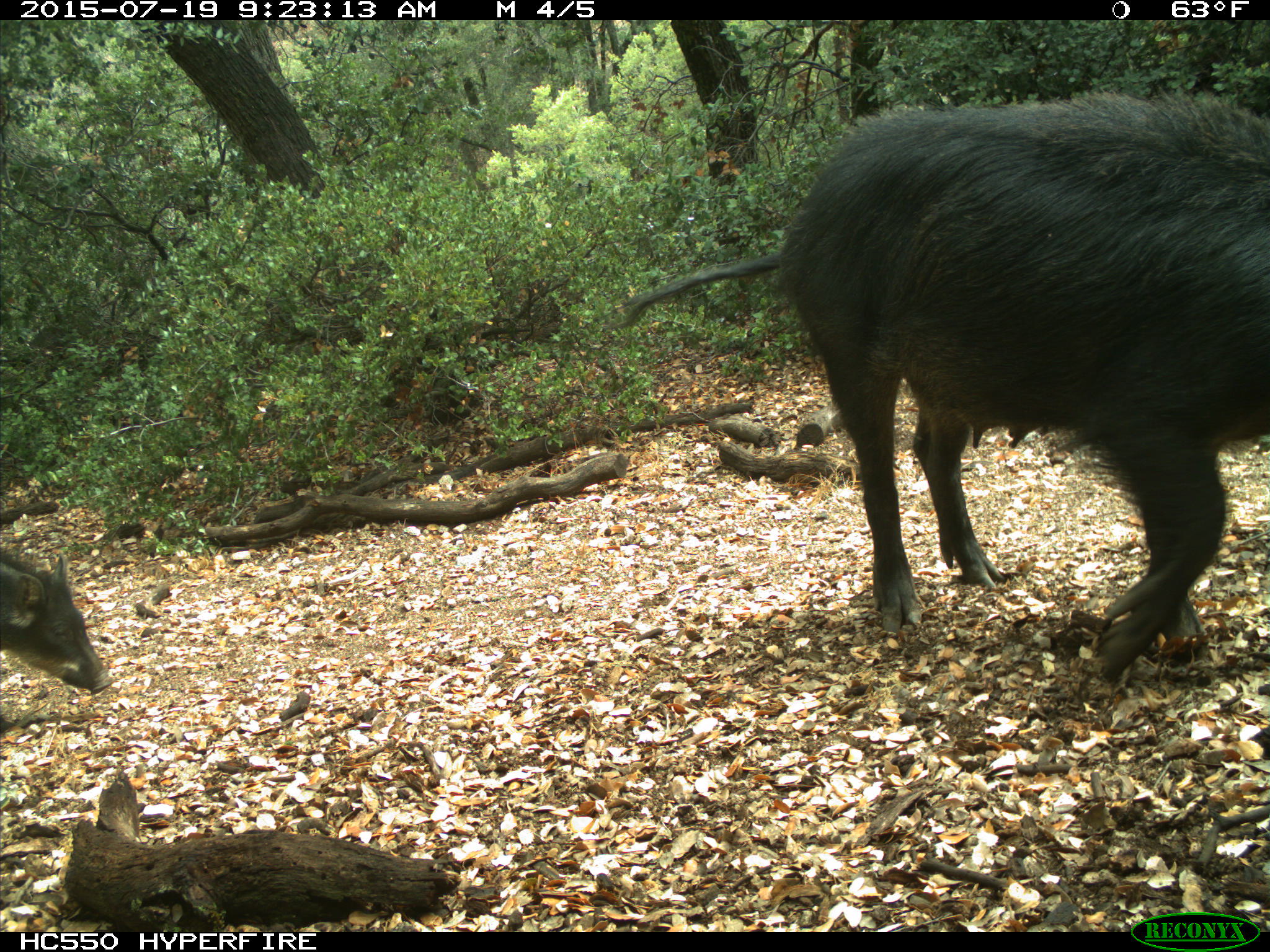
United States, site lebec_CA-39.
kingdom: Animalia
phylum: Chordata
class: Mammalia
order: Artiodactyla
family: Suidae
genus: Sus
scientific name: Sus scrofa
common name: wild boar